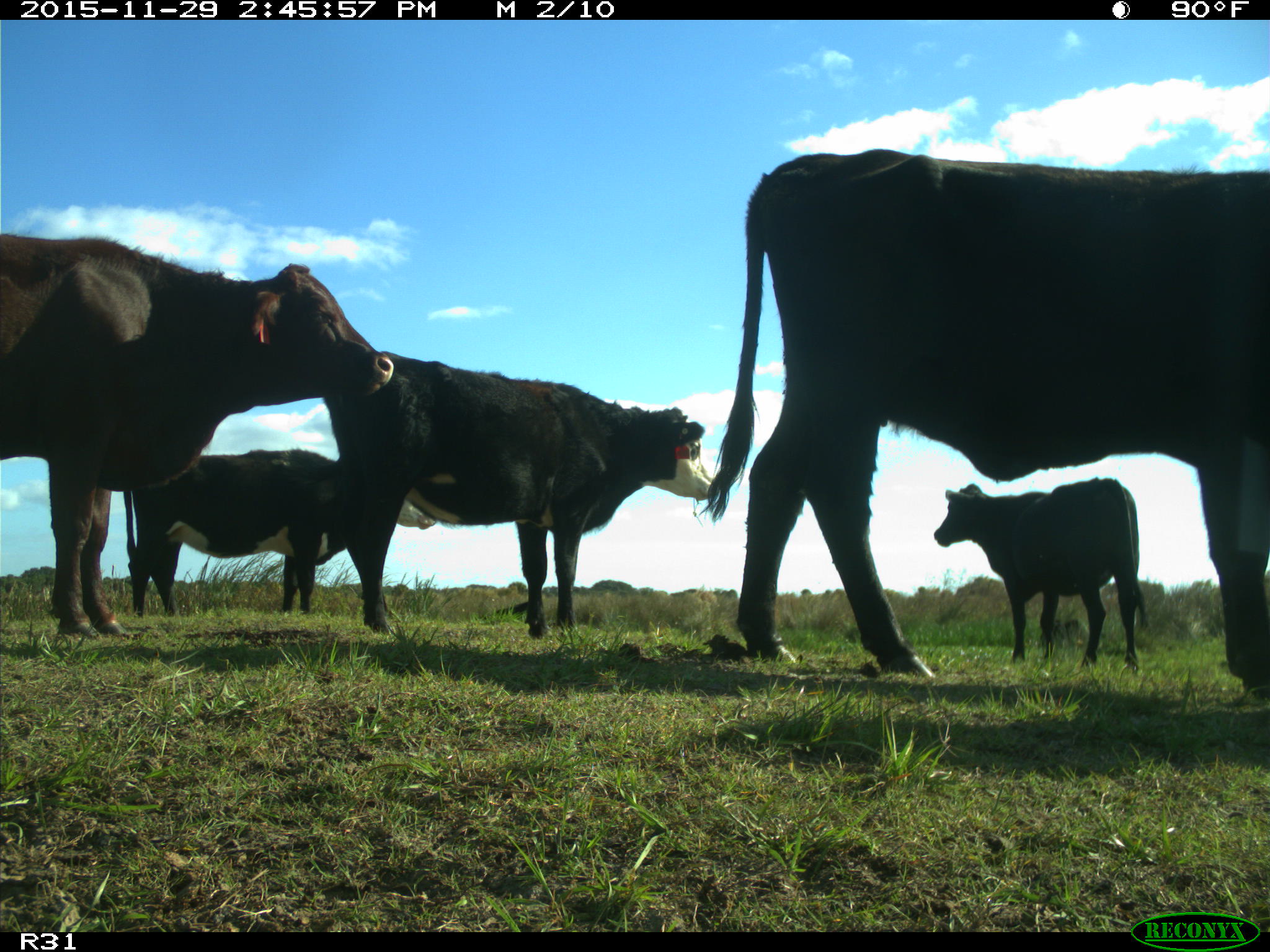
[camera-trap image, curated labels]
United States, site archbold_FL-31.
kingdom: Animalia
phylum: Chordata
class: Mammalia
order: Artiodactyla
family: Bovidae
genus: Bos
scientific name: Bos taurus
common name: domestic cow